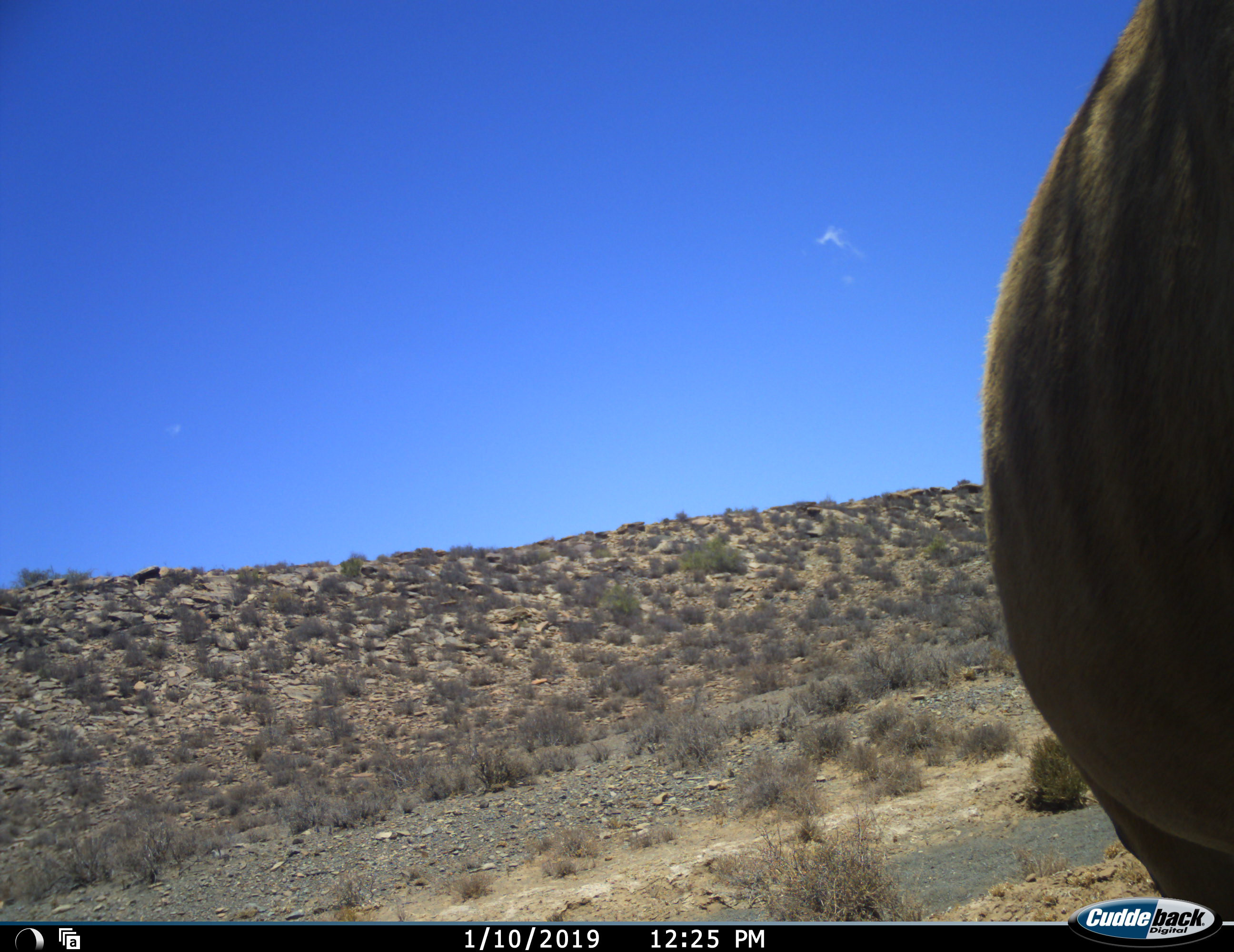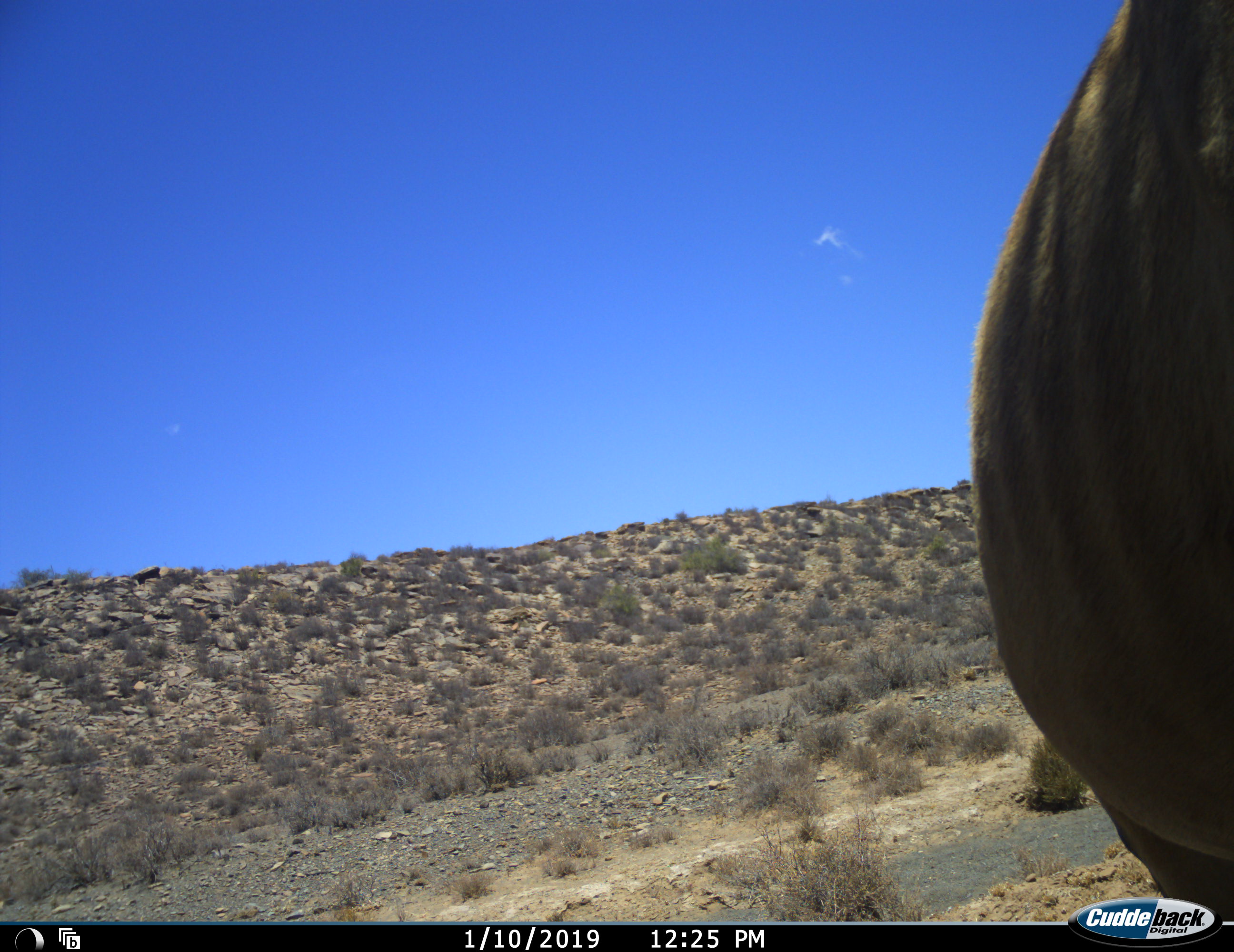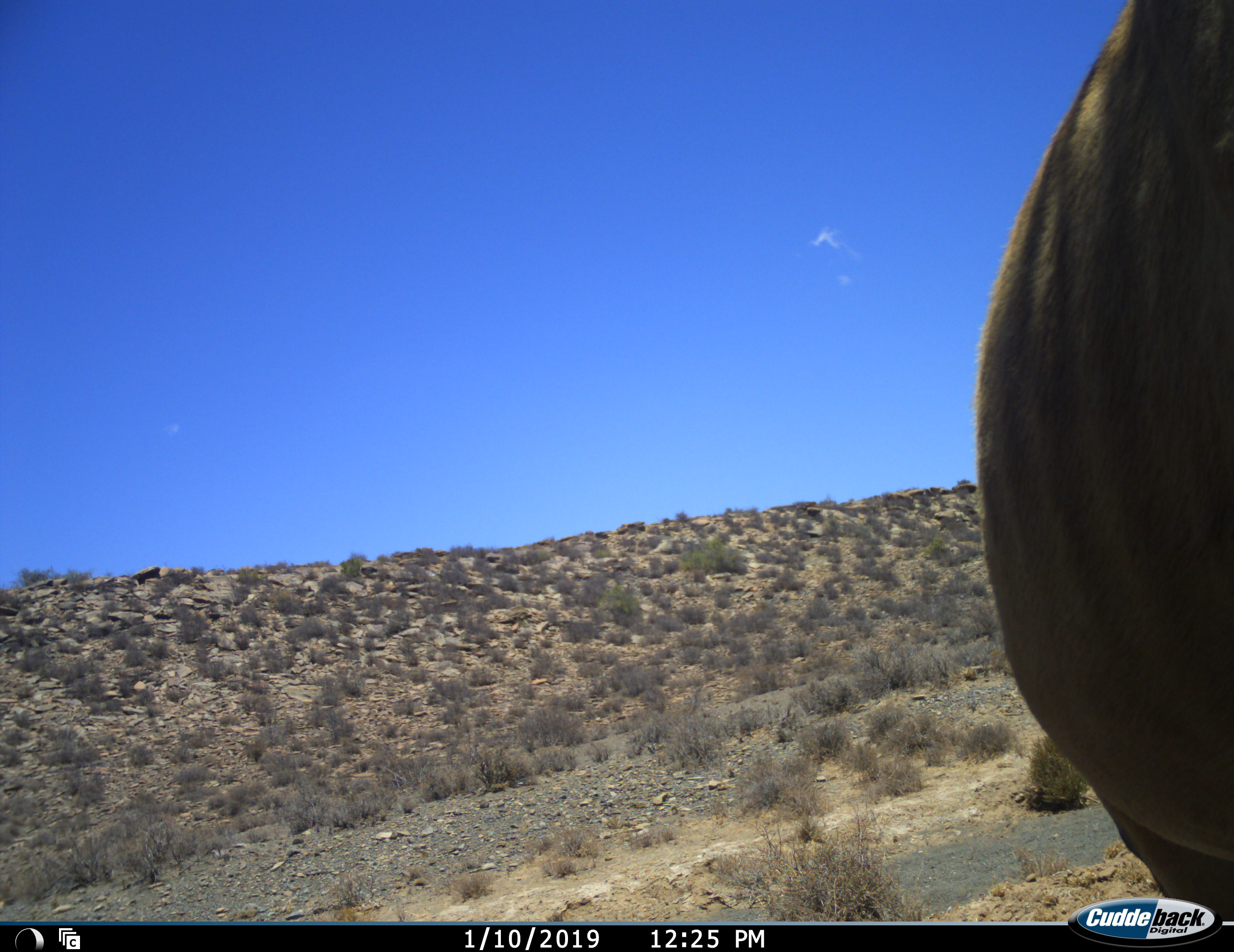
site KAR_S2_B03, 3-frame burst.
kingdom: Animalia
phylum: Chordata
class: Mammalia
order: Artiodactyla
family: Bovidae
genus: Tragelaphus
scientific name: Tragelaphus oryx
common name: eland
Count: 1.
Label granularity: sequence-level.